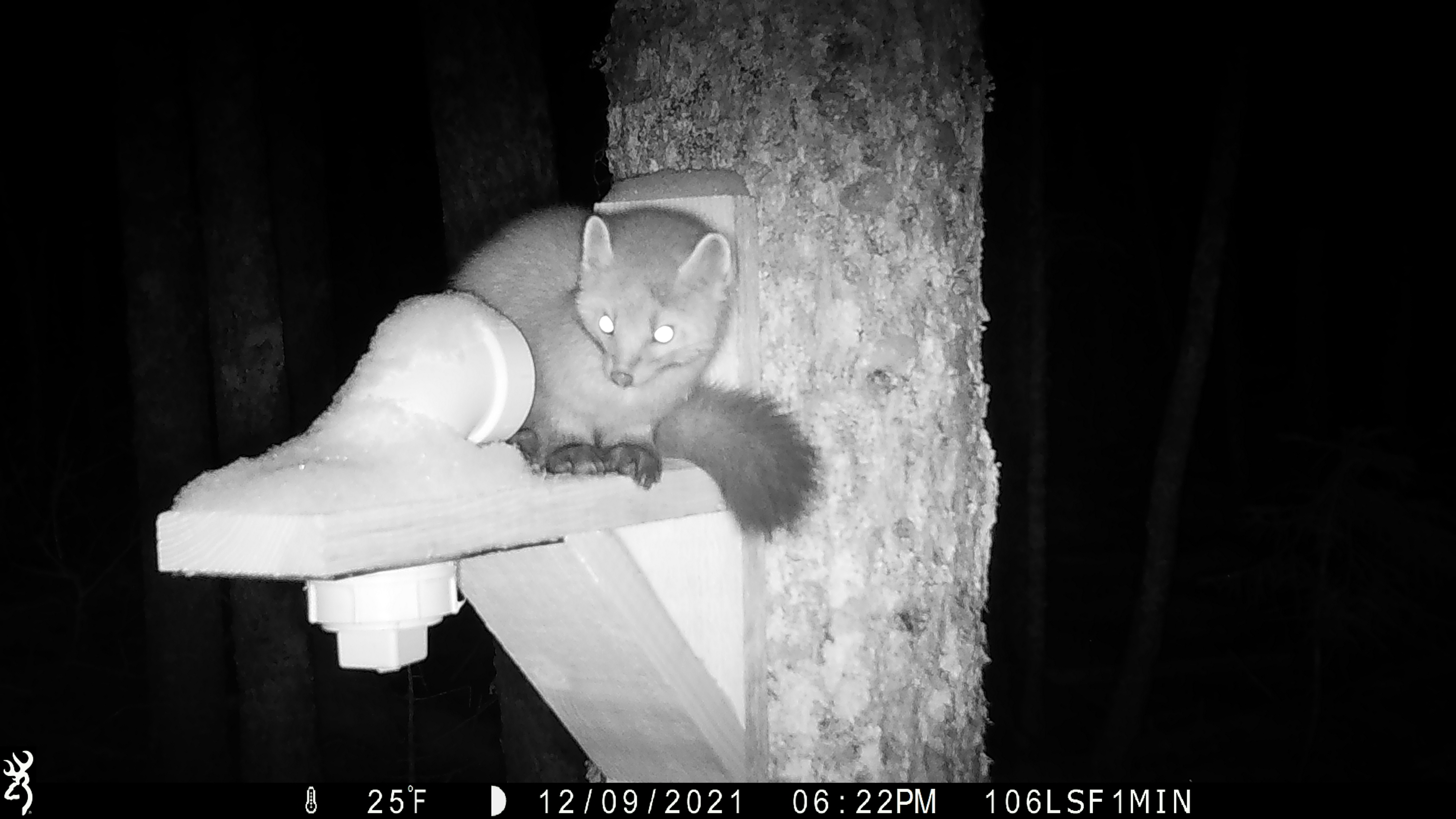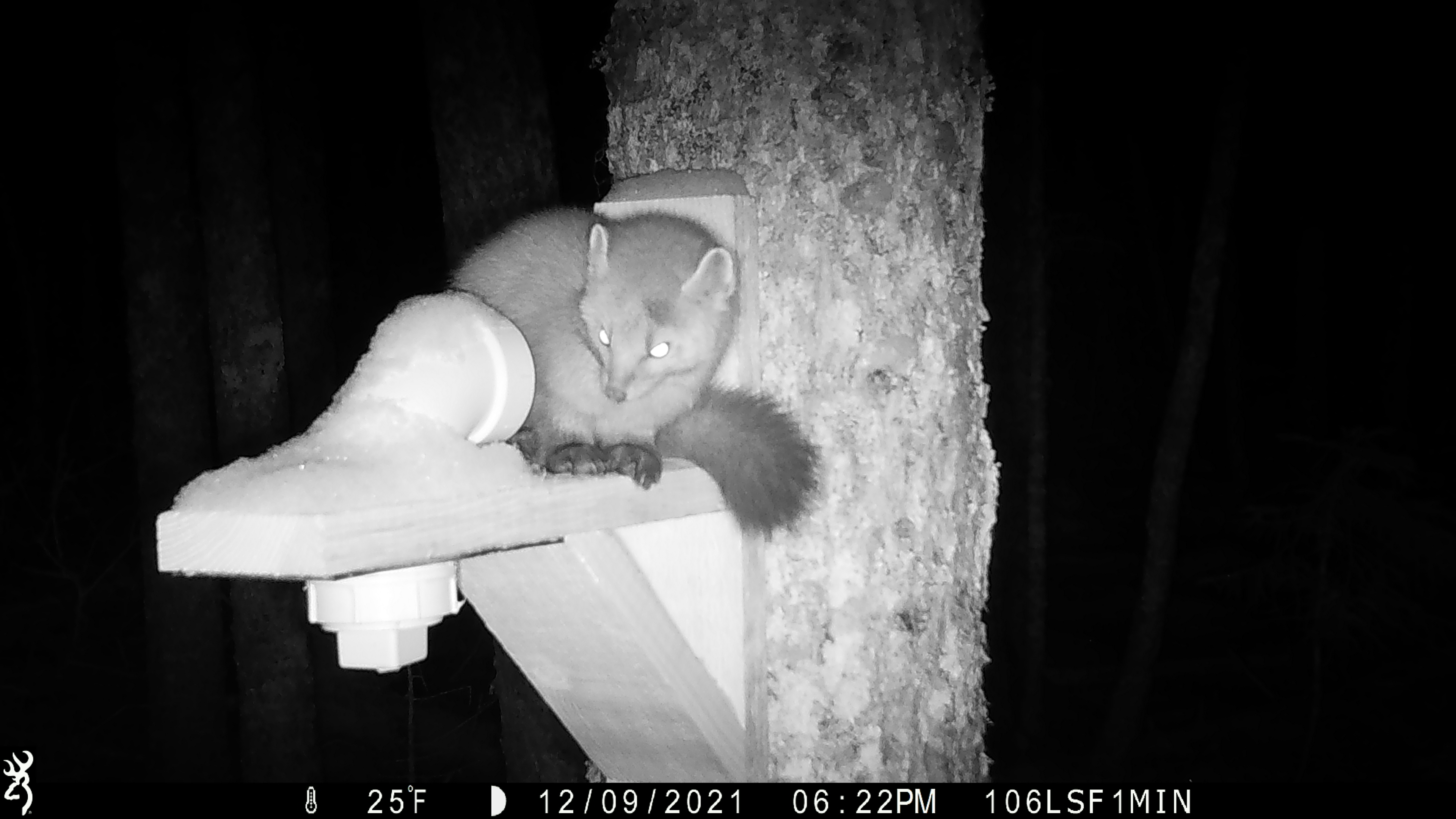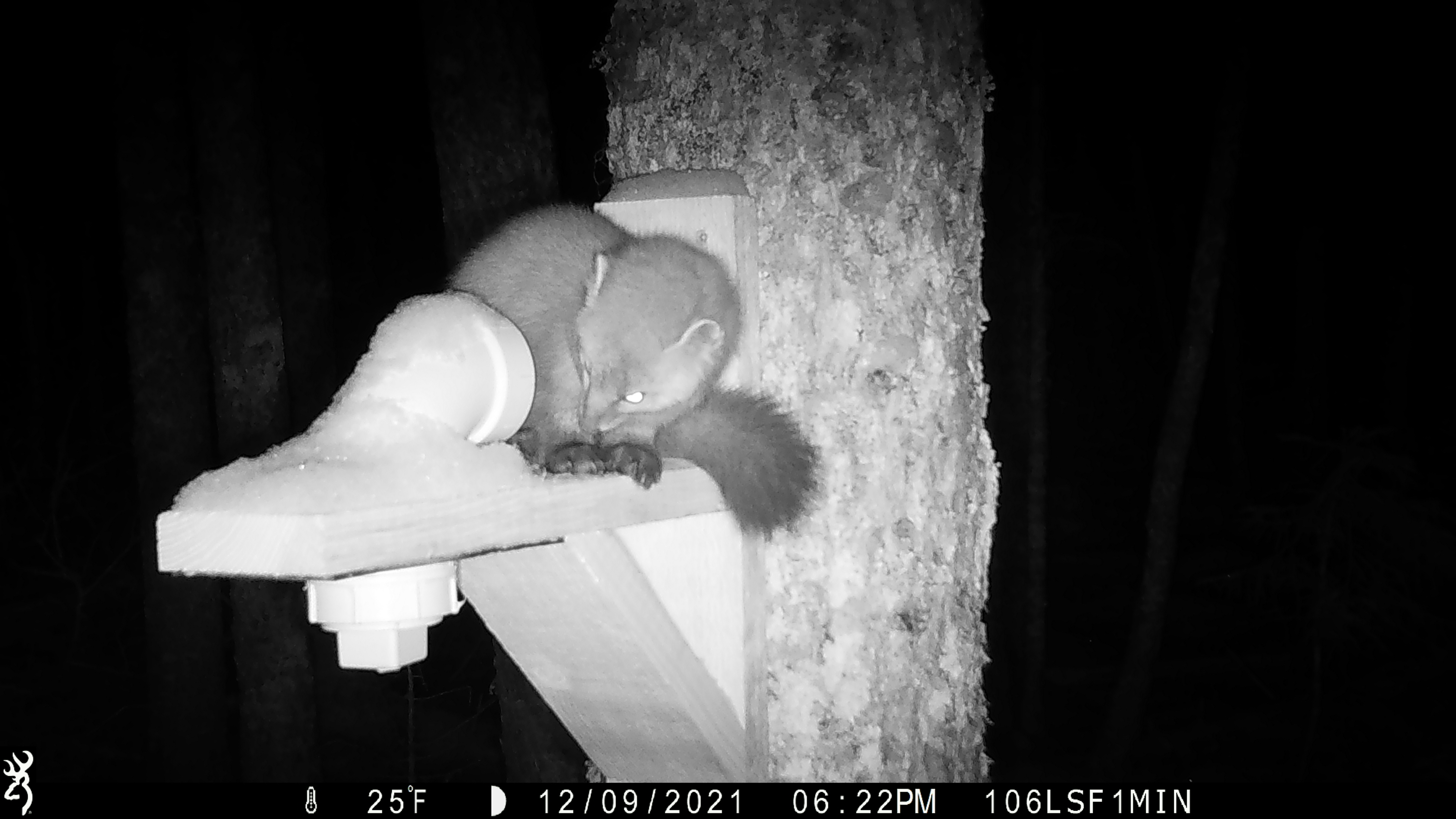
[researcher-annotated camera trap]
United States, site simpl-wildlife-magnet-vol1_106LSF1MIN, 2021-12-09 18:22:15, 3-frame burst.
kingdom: Animalia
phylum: Chordata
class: Mammalia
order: Carnivora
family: Mustelidae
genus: Martes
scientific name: Martes americana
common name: american marten